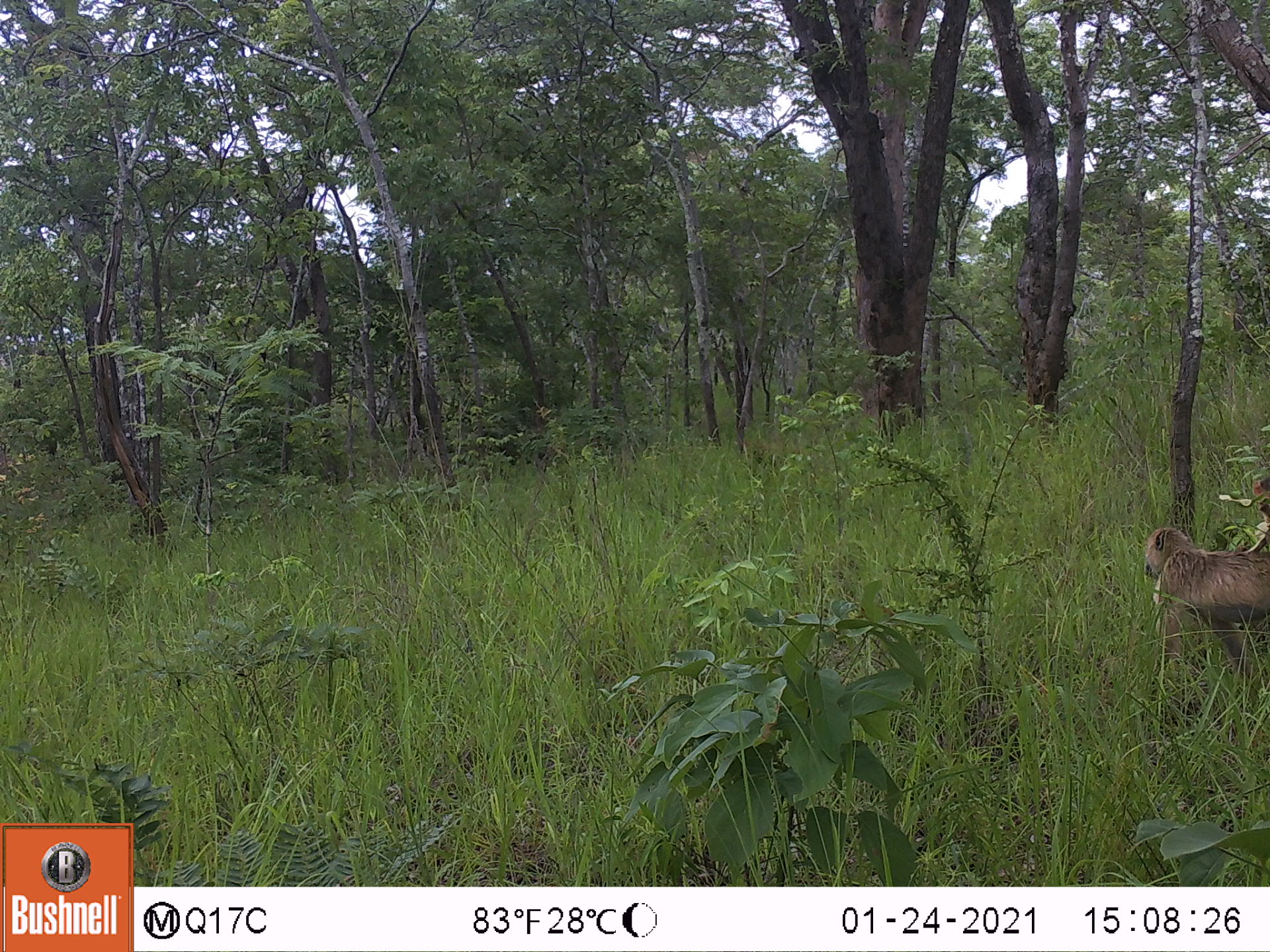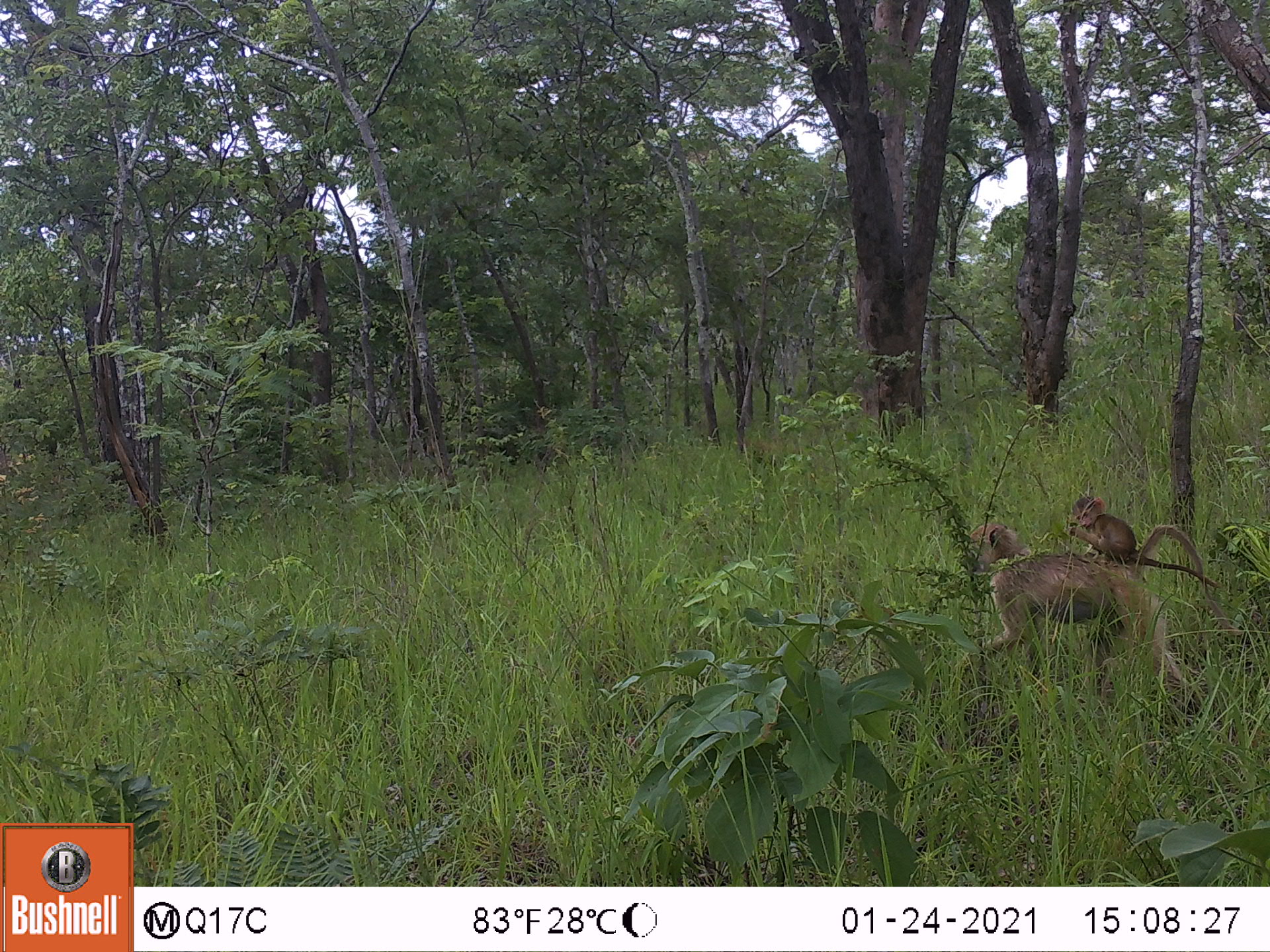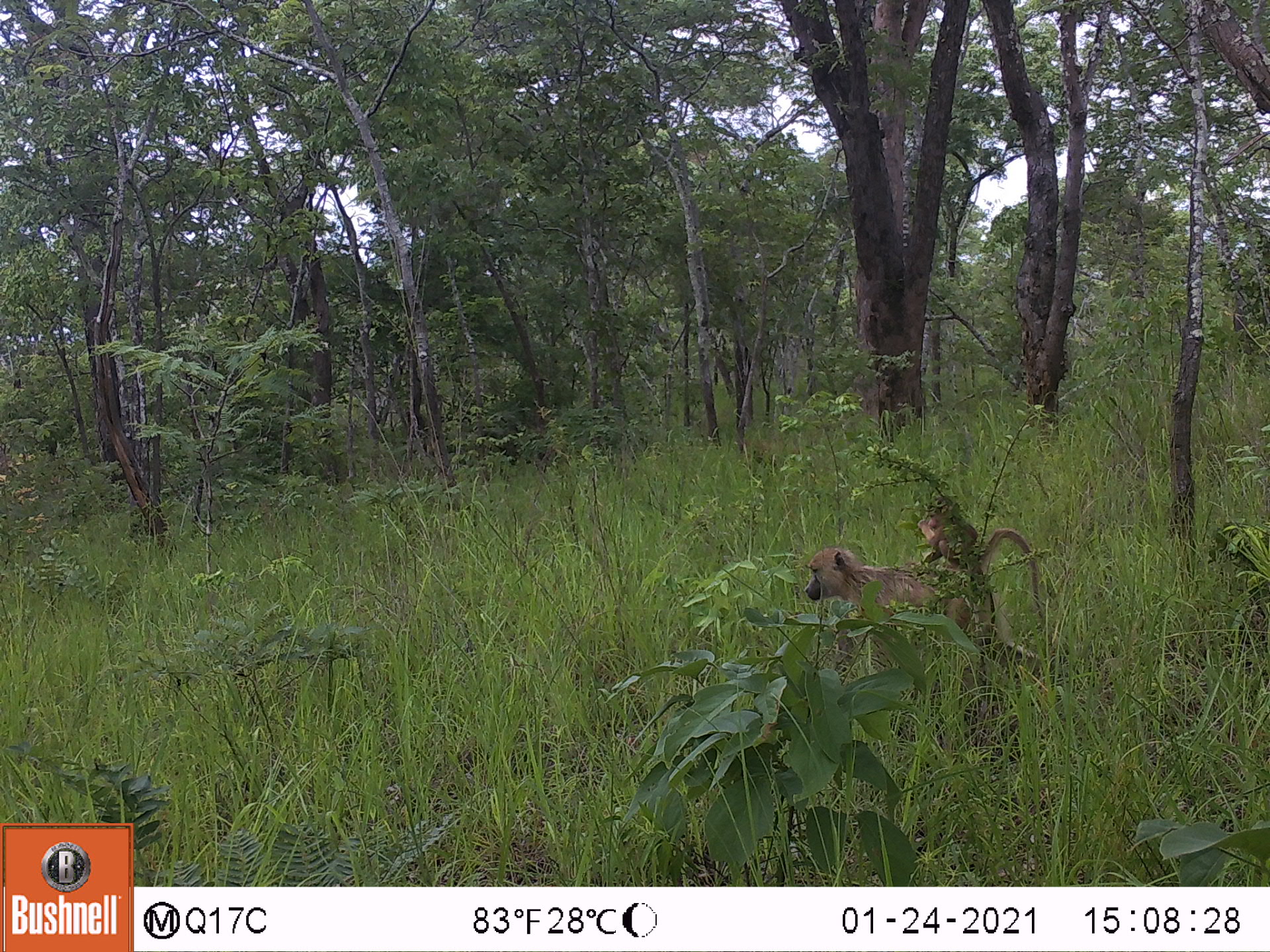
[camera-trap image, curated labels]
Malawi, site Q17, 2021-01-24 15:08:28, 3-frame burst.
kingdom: Animalia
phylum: Chordata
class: Mammalia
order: Primates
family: Cercopithecidae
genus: Papio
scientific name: Papio cynocephalus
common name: yellow baboon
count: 2